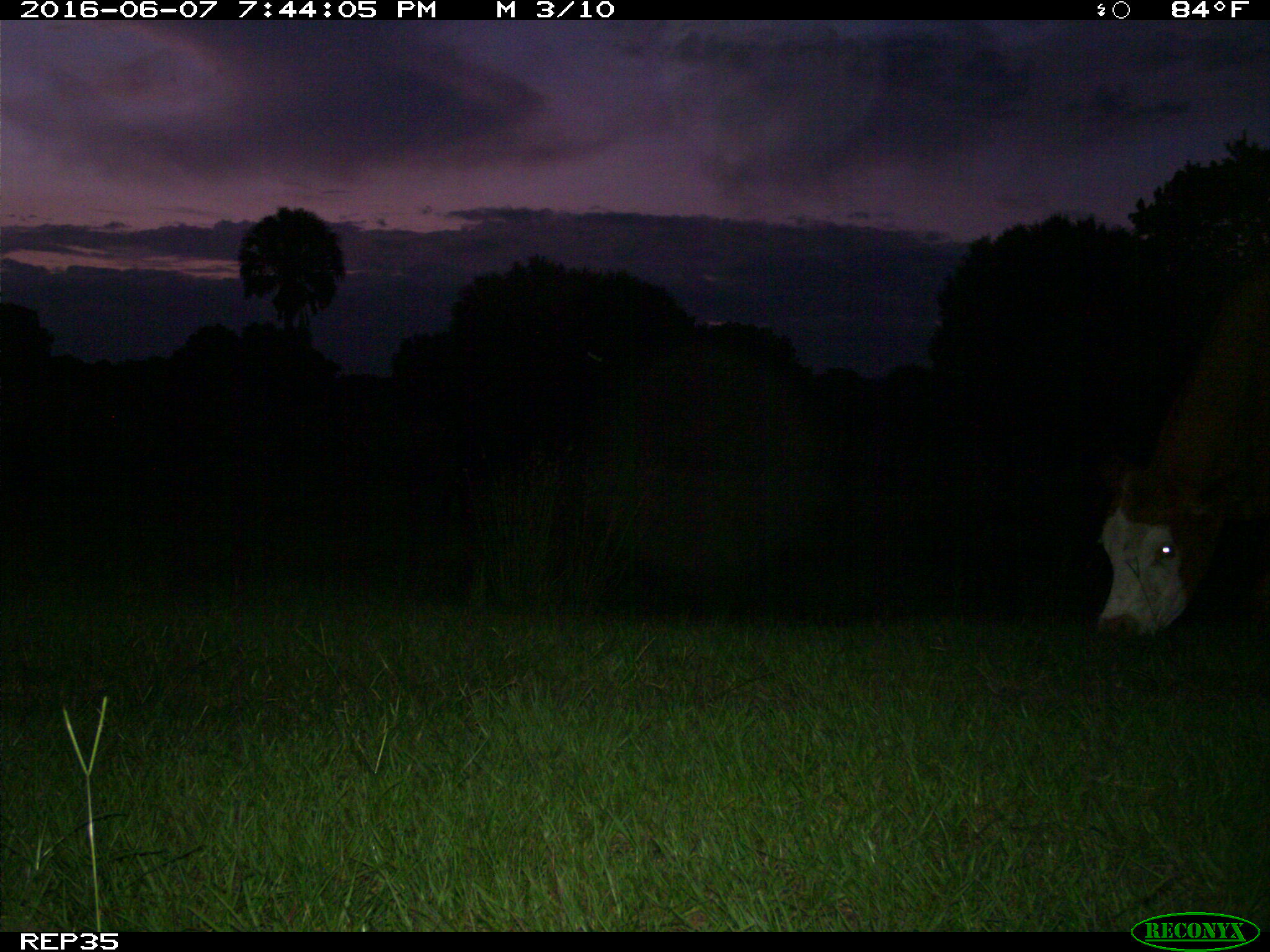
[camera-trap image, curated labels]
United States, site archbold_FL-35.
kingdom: Animalia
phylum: Chordata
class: Mammalia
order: Artiodactyla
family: Bovidae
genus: Bos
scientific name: Bos taurus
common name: domestic cow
Bos taurus (domestic cow).